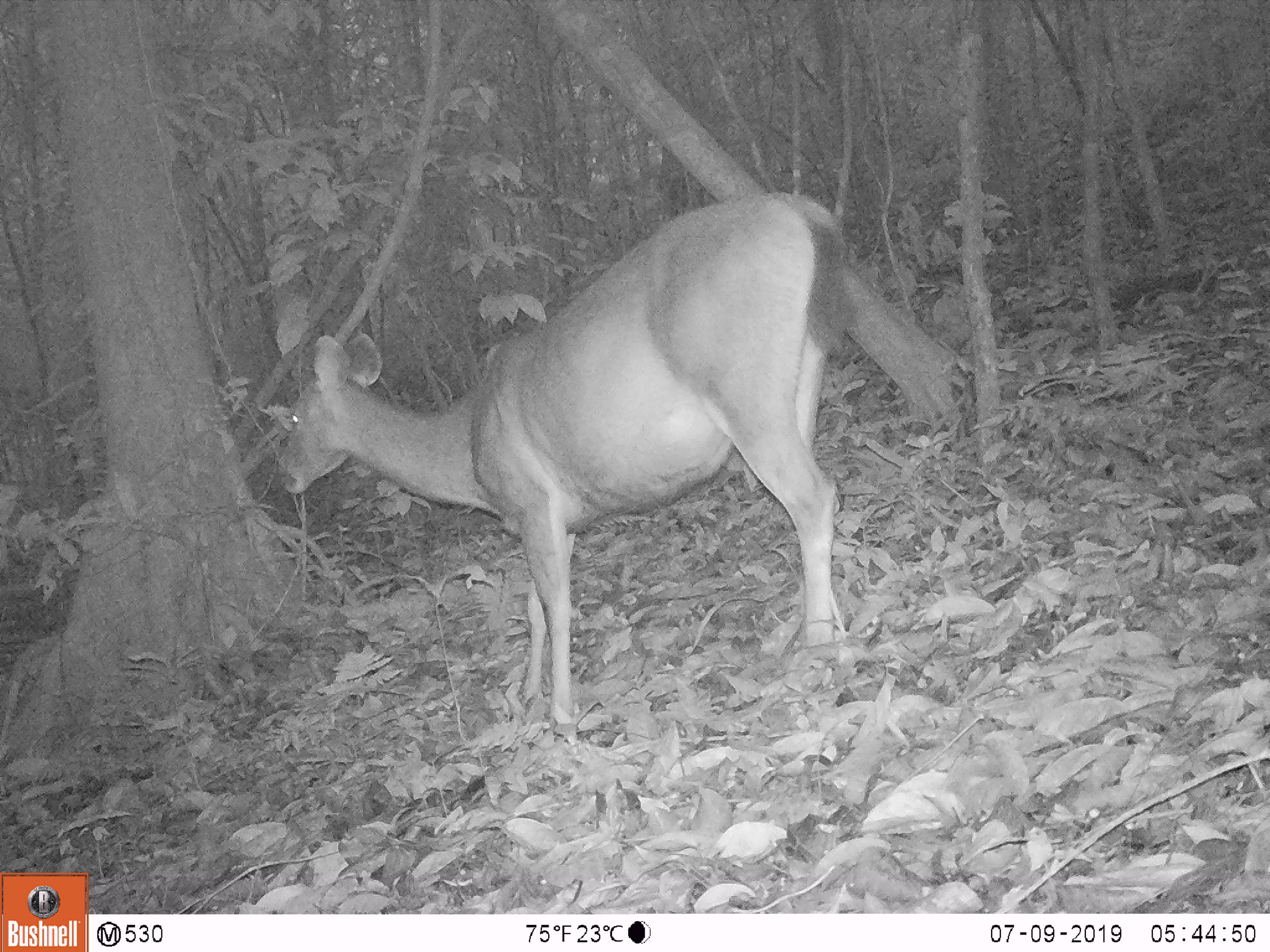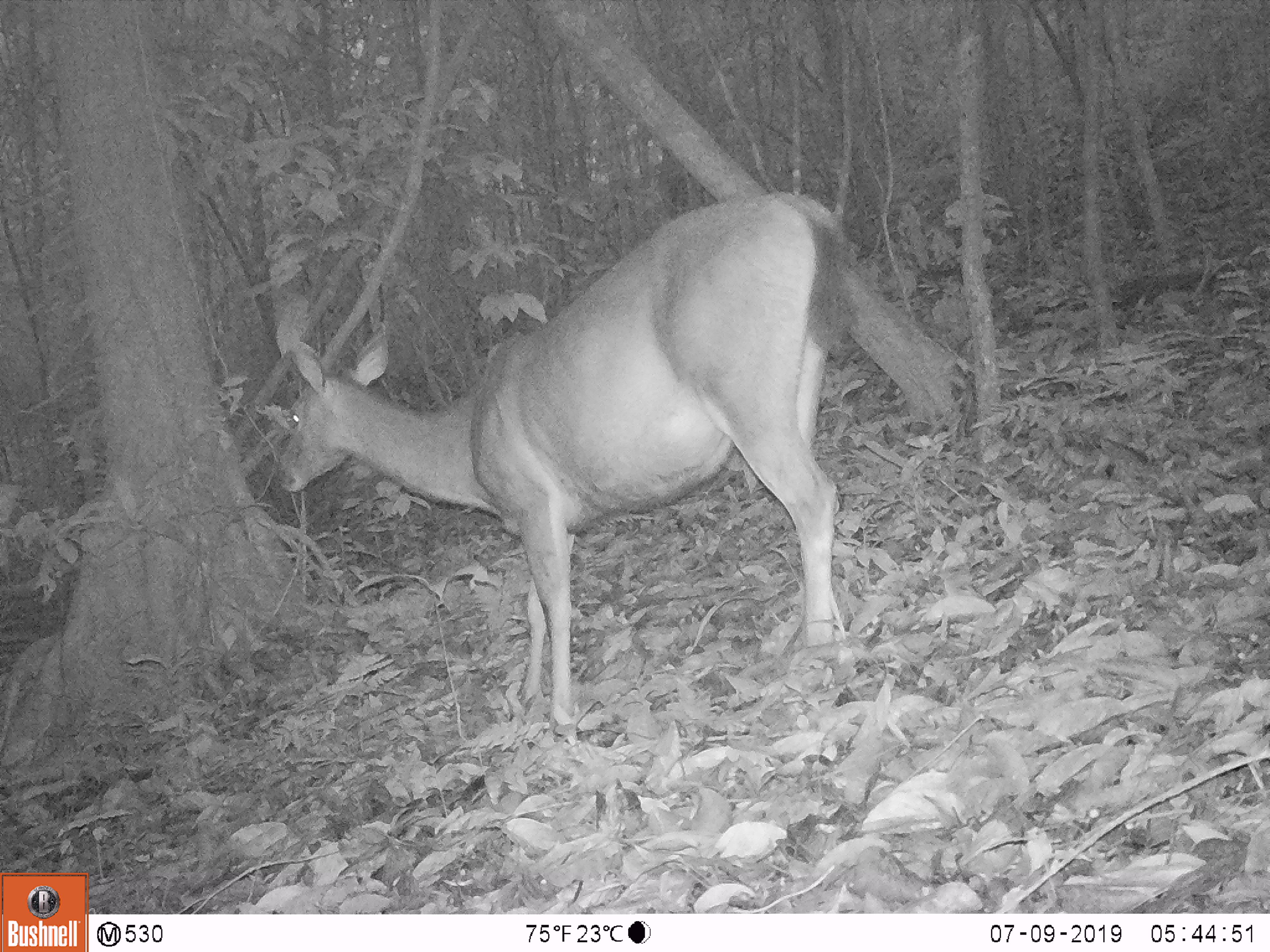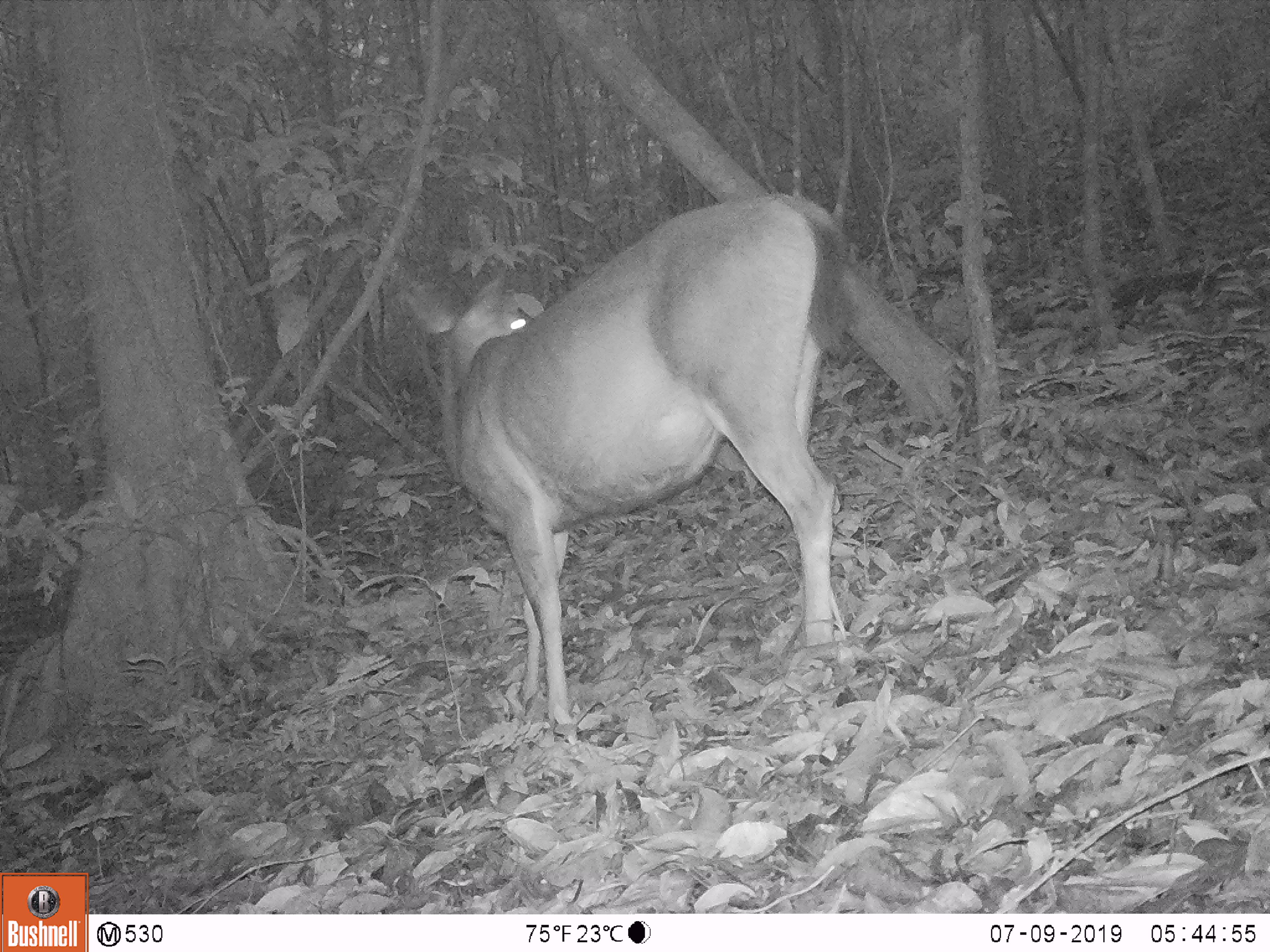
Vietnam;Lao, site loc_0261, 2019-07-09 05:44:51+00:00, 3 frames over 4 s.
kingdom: Animalia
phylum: Chordata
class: Mammalia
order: Artiodactyla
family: Cervidae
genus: Rusa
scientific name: Rusa unicolor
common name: sambar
Sambar (Rusa unicolor). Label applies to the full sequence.